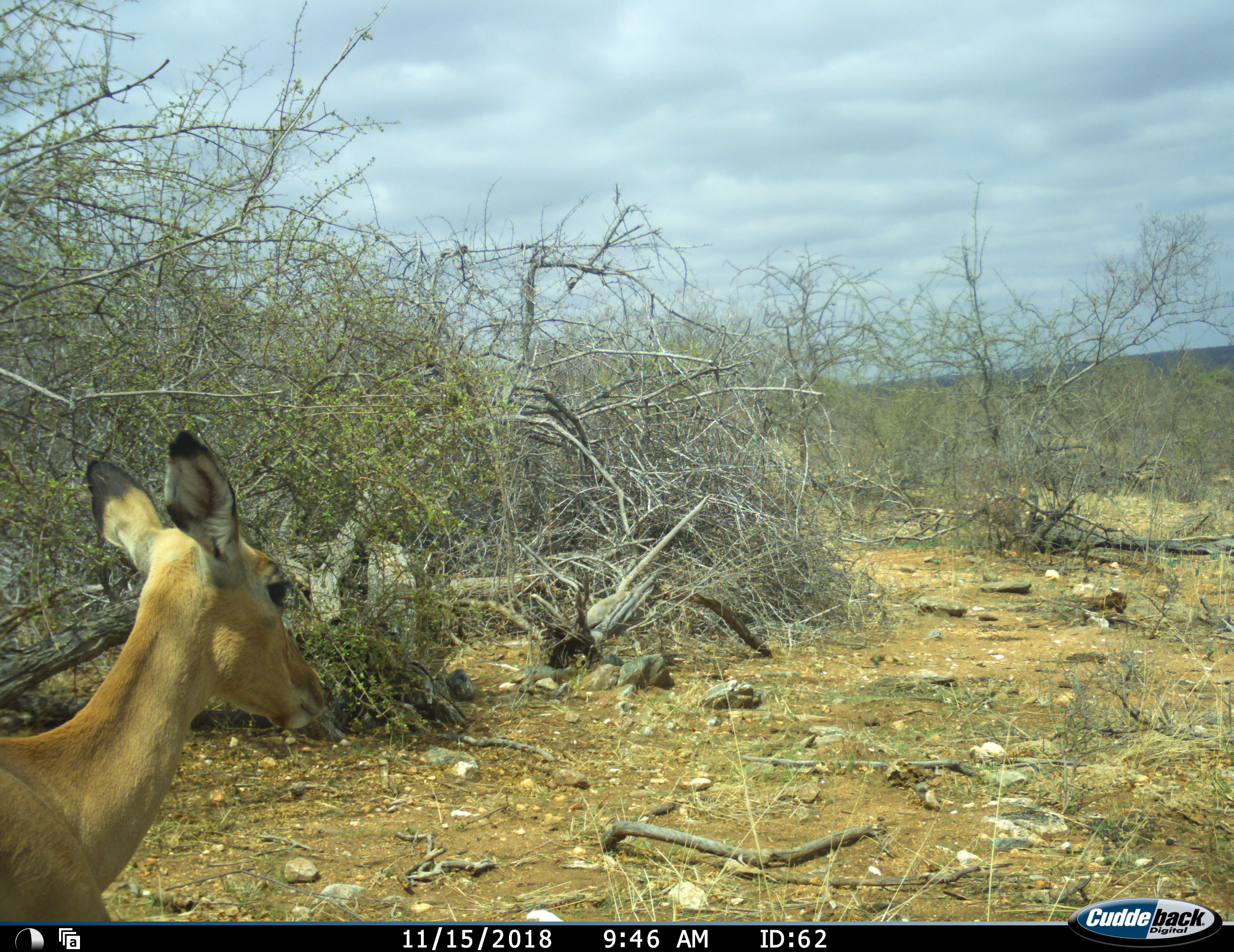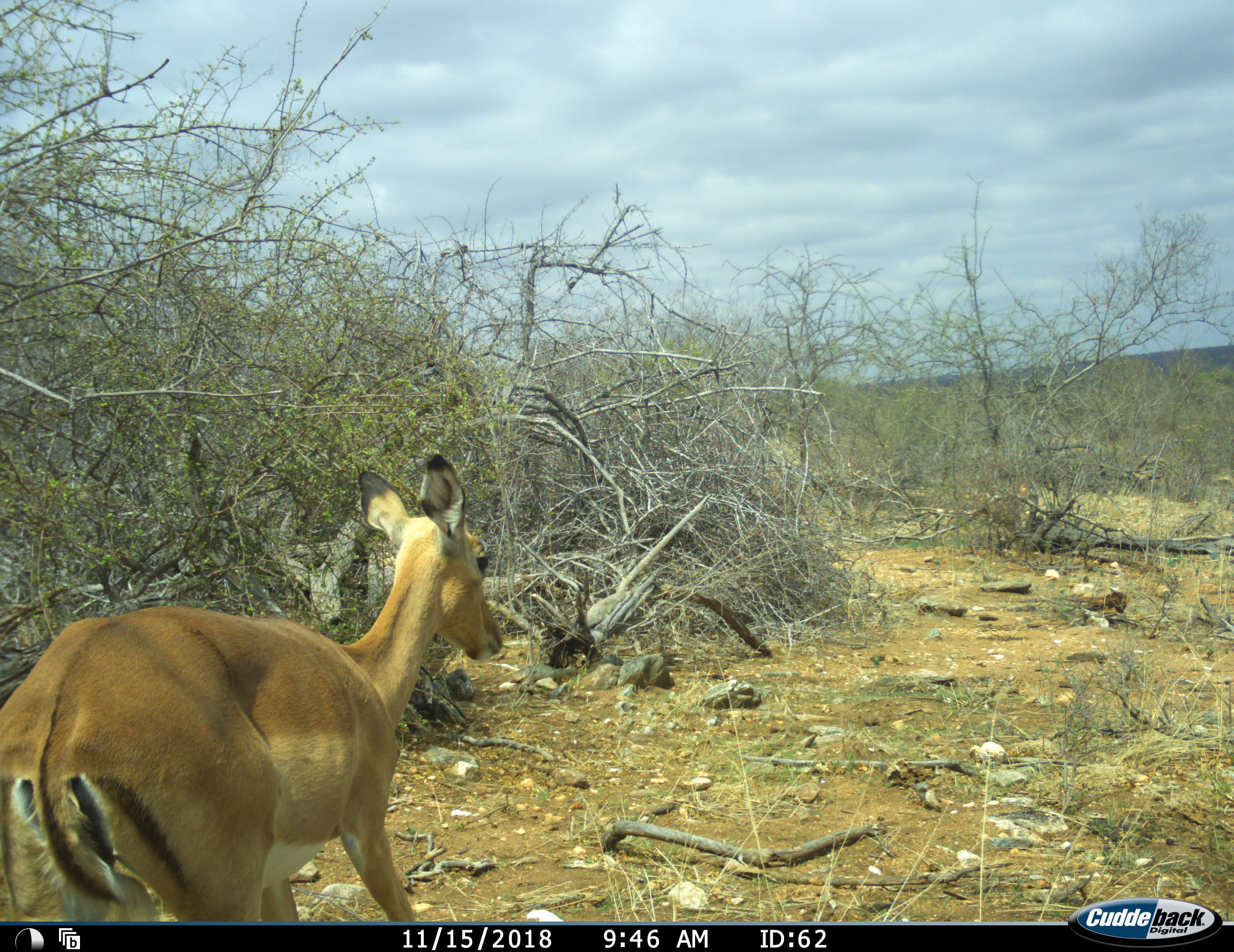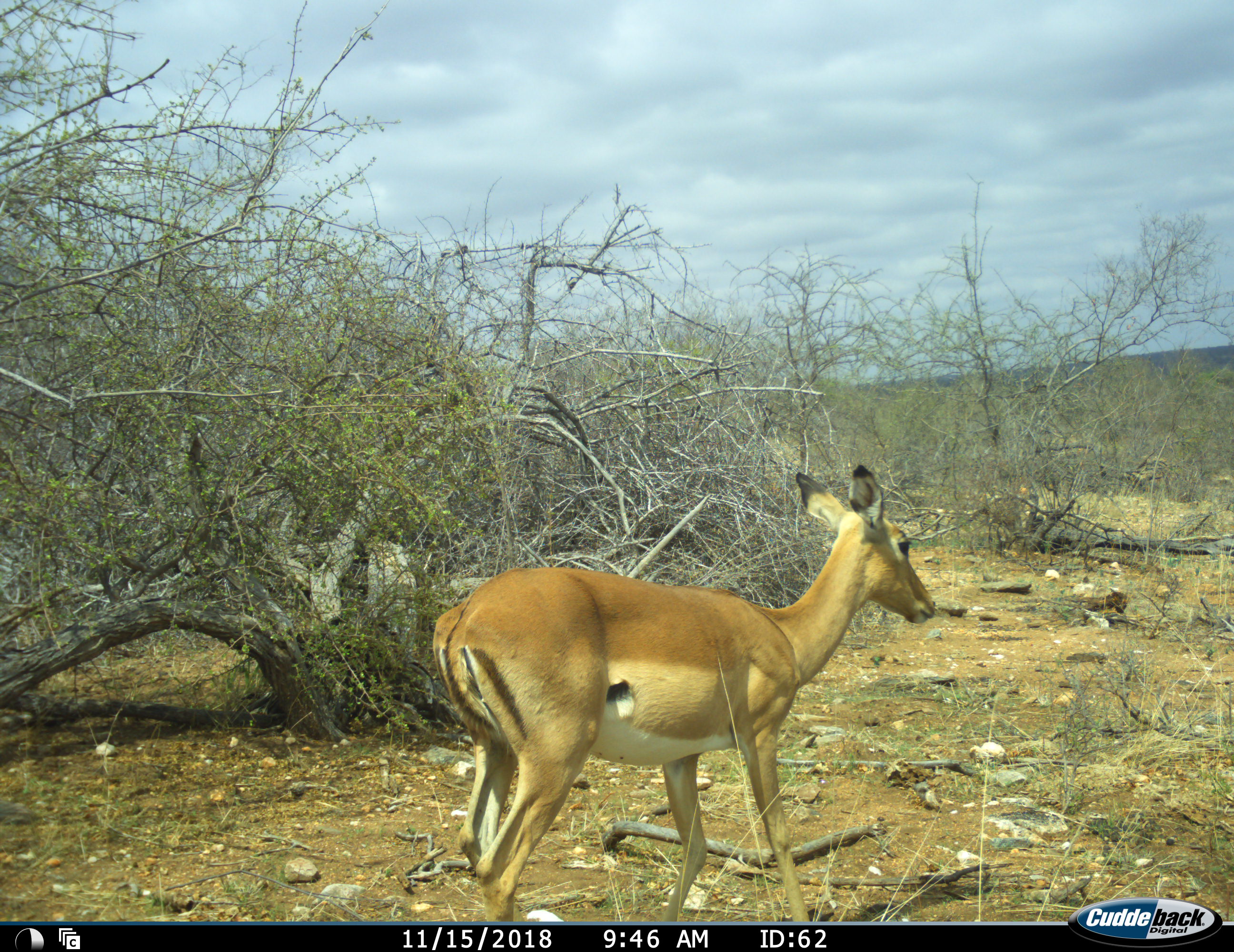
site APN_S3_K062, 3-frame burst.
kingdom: Animalia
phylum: Chordata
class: Mammalia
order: Artiodactyla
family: Bovidae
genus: Aepyceros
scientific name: Aepyceros melampus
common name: impala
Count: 1.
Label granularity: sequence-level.